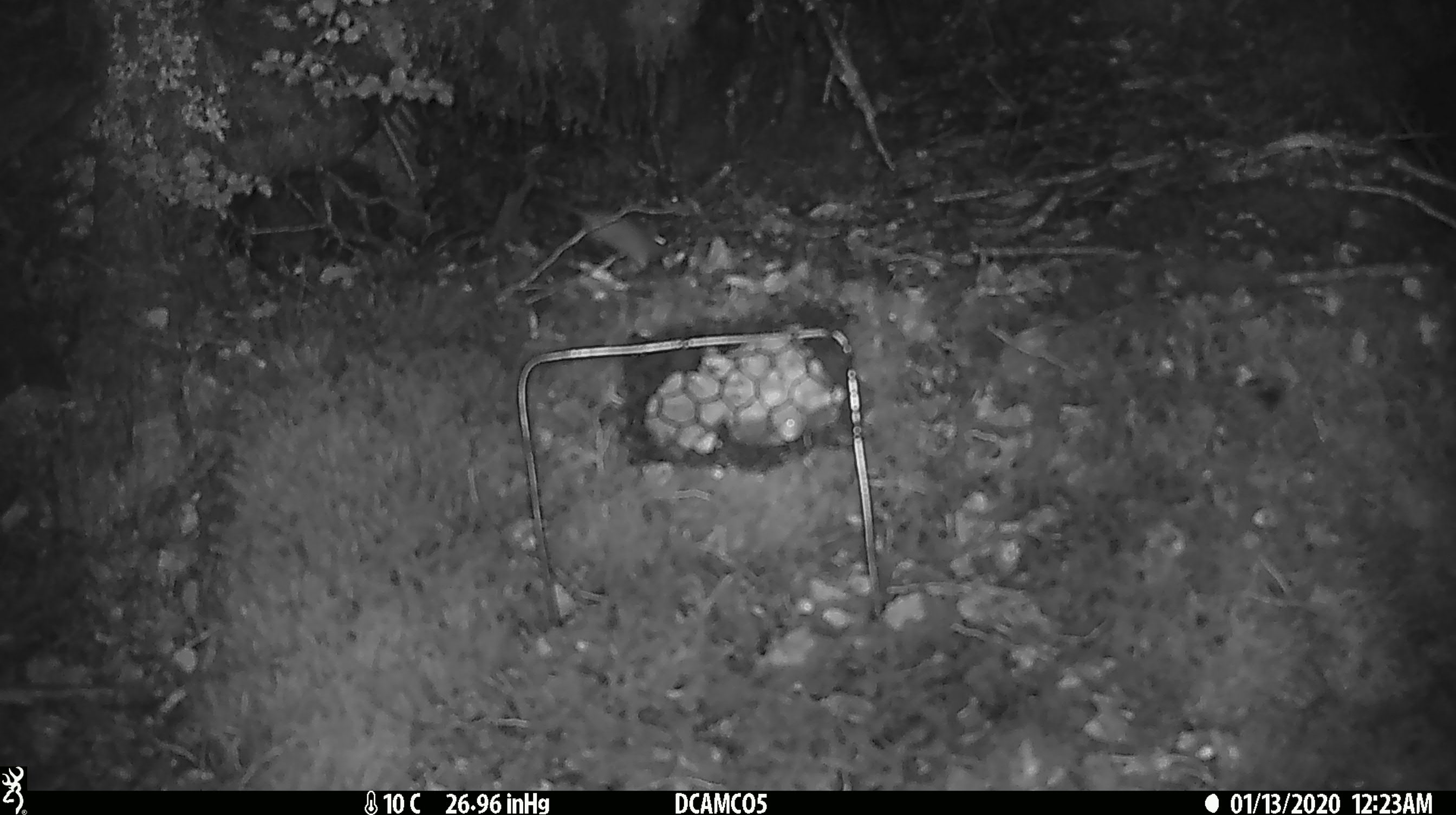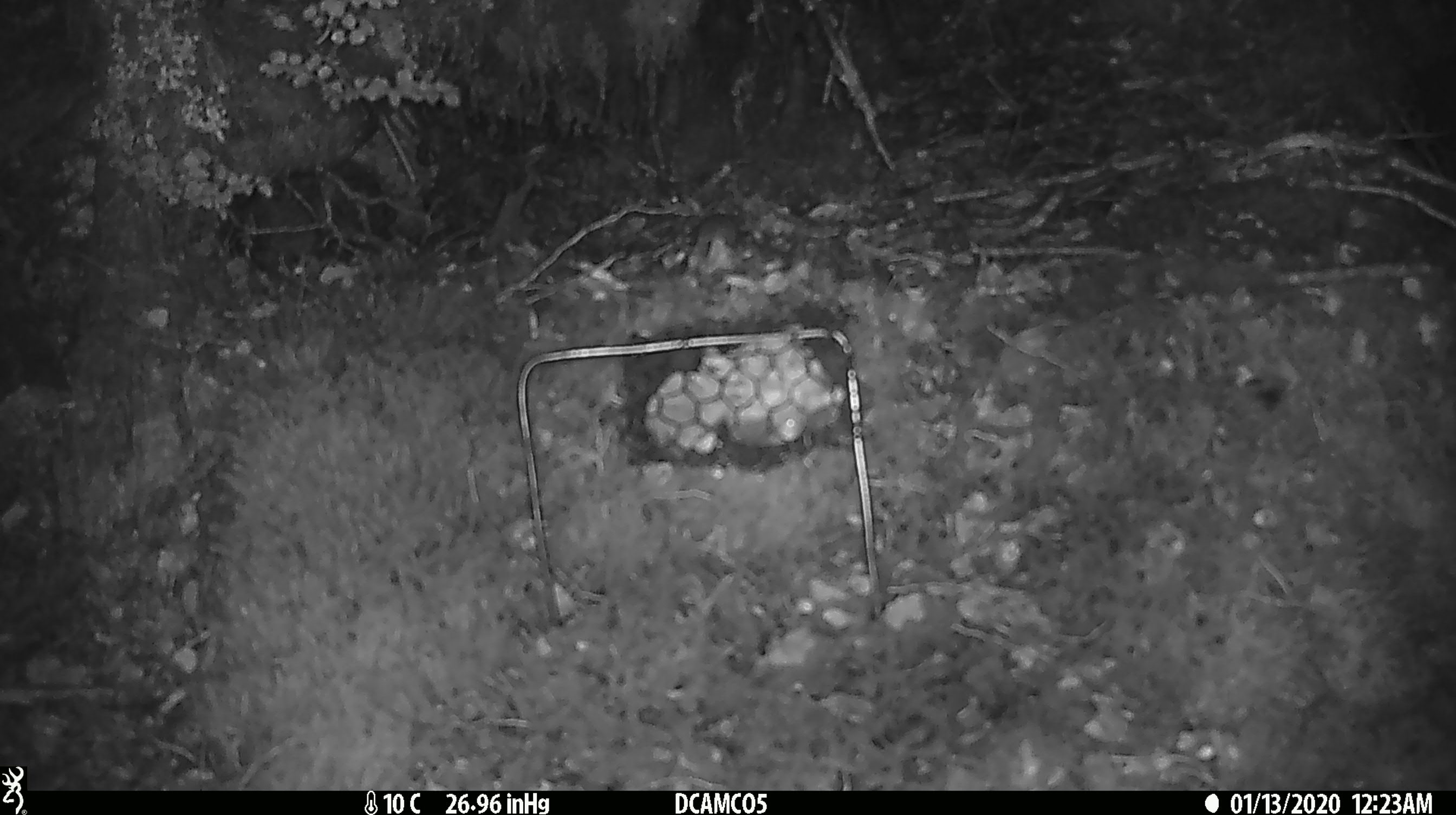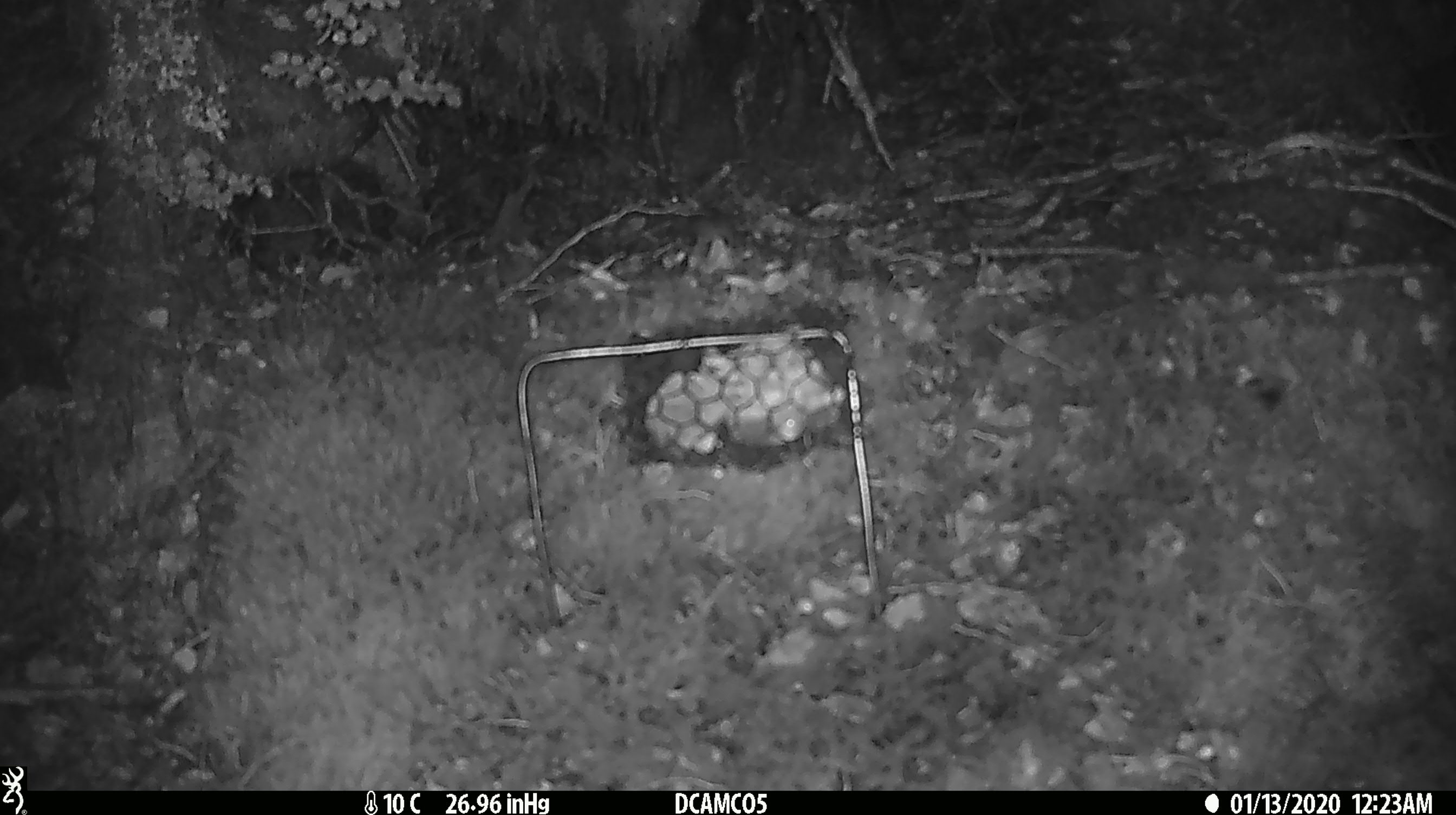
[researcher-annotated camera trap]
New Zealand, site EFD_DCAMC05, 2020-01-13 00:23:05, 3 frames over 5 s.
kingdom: Animalia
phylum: Chordata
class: Mammalia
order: Rodentia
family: Muridae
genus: Mus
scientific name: Mus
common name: mouse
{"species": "mouse (Mus)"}